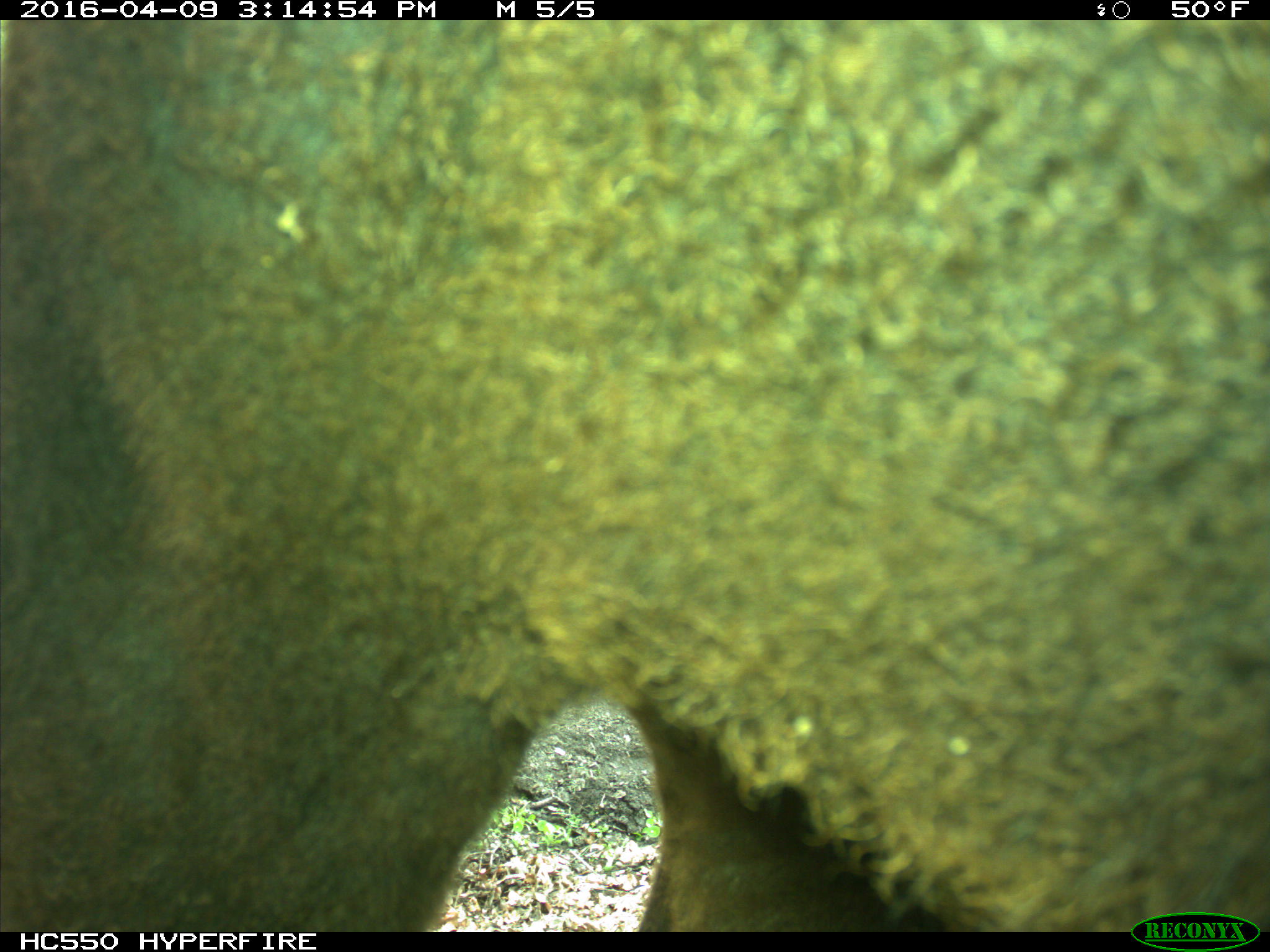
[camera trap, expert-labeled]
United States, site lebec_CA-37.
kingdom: Animalia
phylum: Chordata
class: Mammalia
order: Artiodactyla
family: Bovidae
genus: Bos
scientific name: Bos taurus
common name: domestic cow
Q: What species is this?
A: Bos taurus (domestic cow).